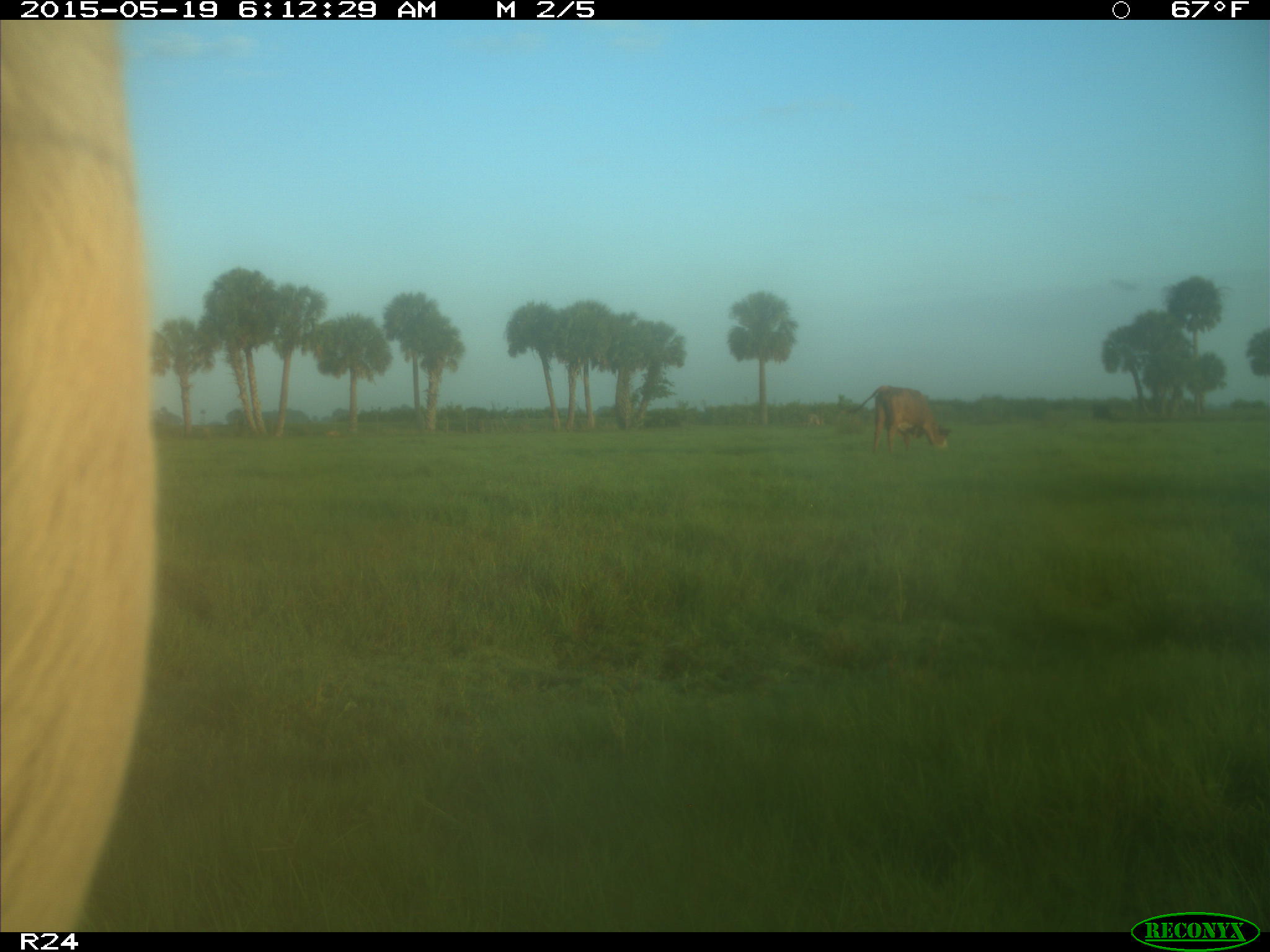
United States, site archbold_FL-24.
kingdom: Animalia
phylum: Chordata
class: Mammalia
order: Artiodactyla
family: Bovidae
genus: Bos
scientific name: Bos taurus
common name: domestic cow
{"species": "Bos taurus (domestic cow)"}